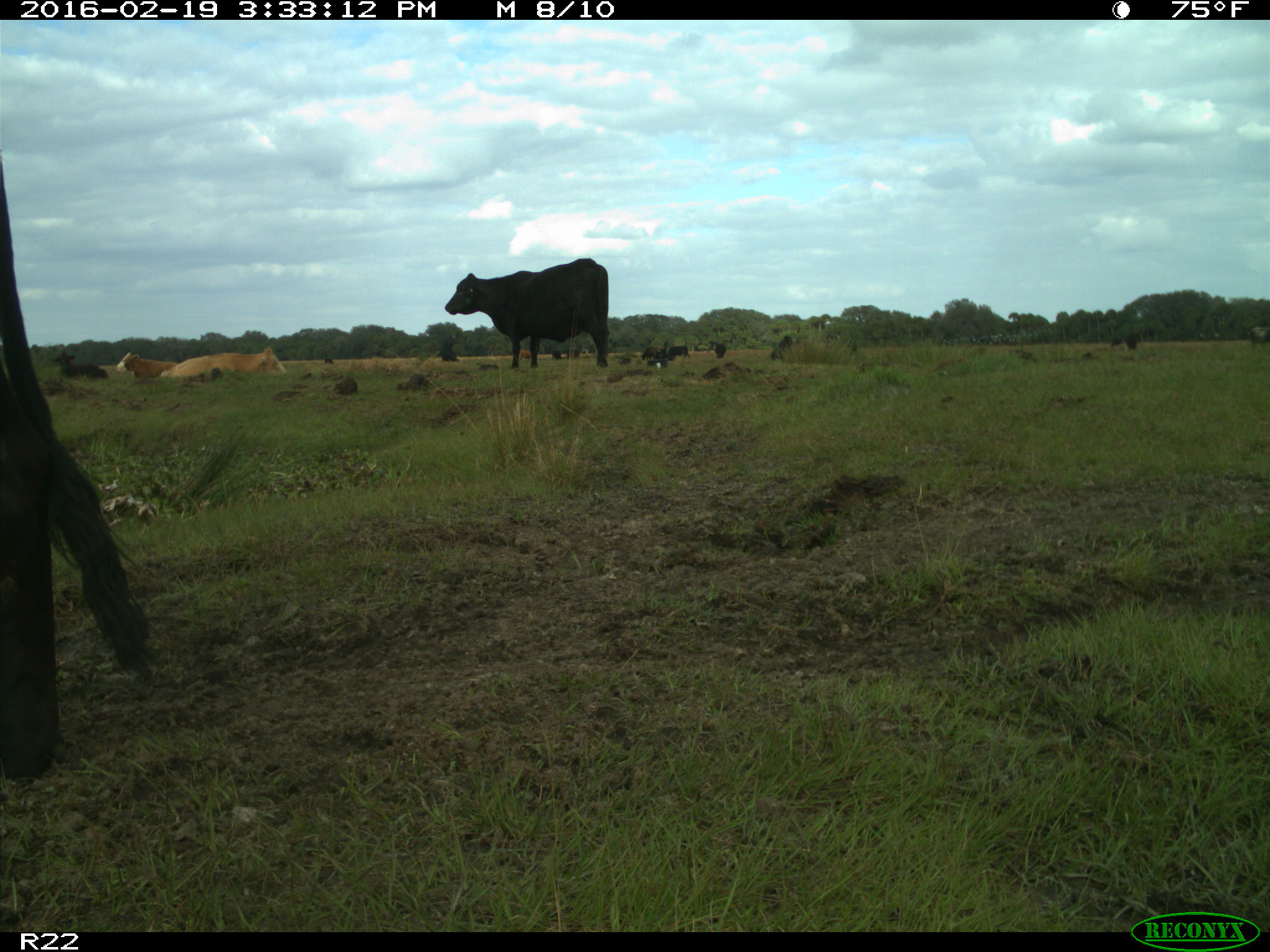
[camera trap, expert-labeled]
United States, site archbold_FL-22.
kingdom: Animalia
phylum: Chordata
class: Mammalia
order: Artiodactyla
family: Bovidae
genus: Bos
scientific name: Bos taurus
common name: domestic cow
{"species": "Bos taurus (domestic cow)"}